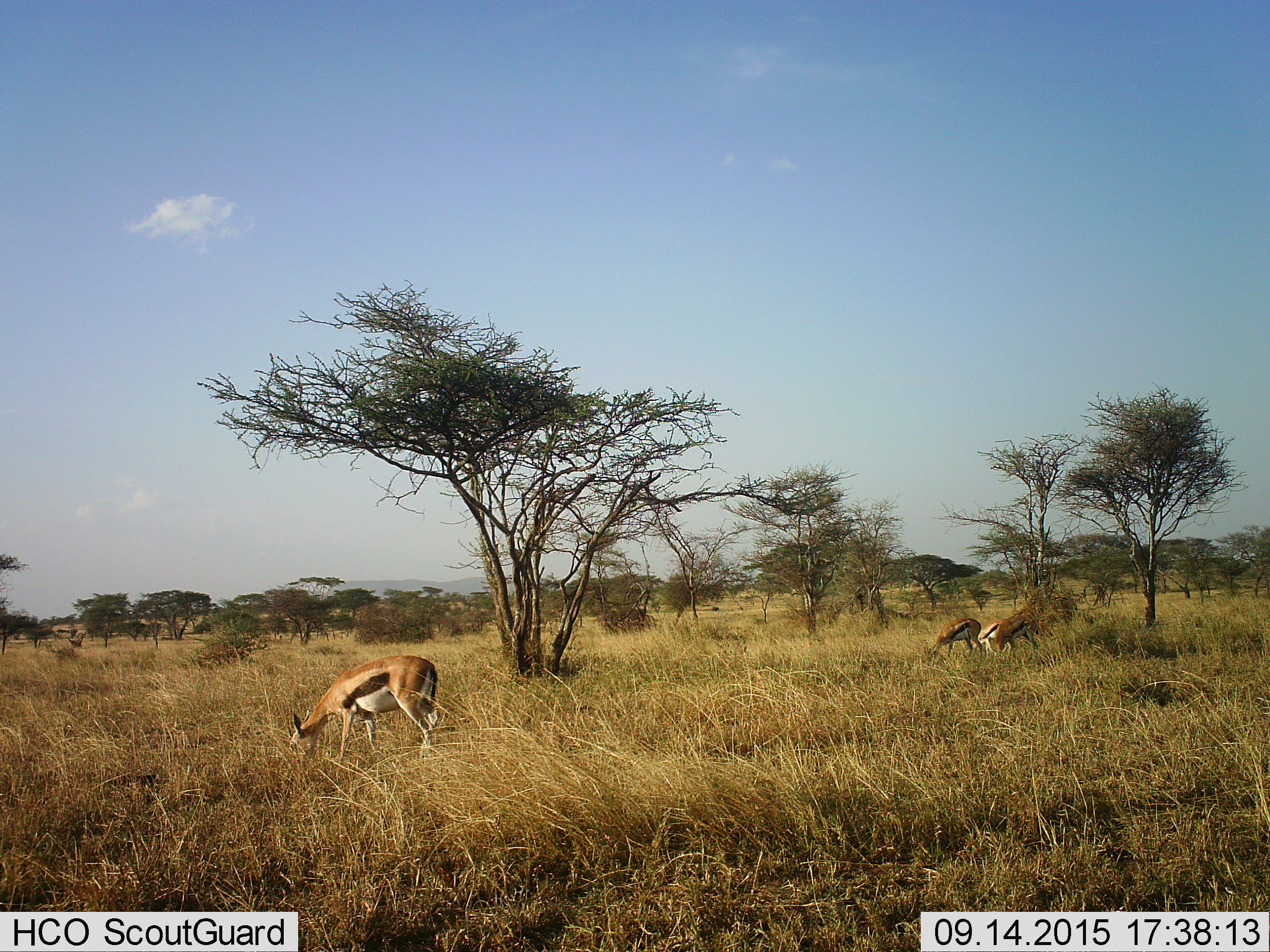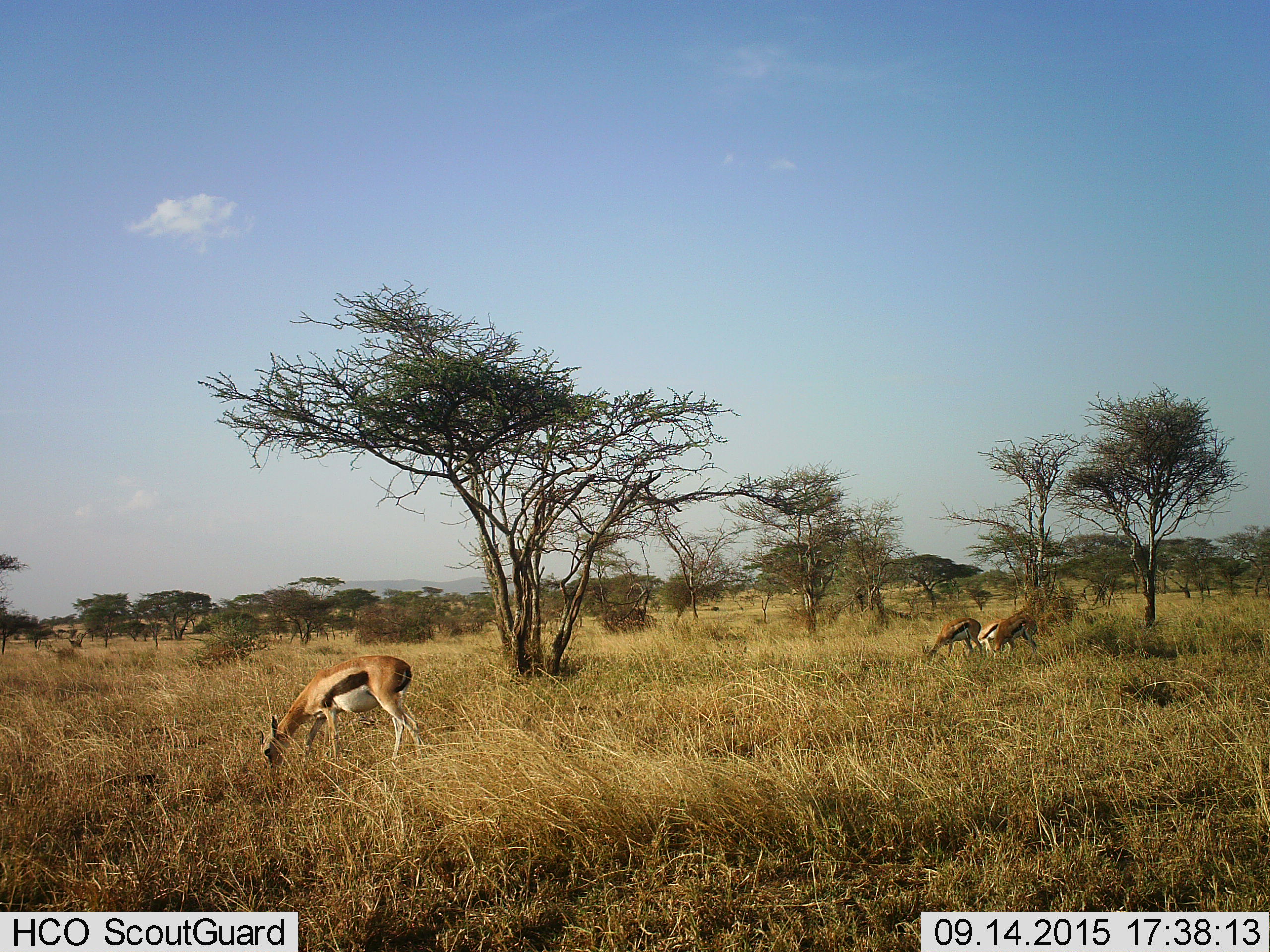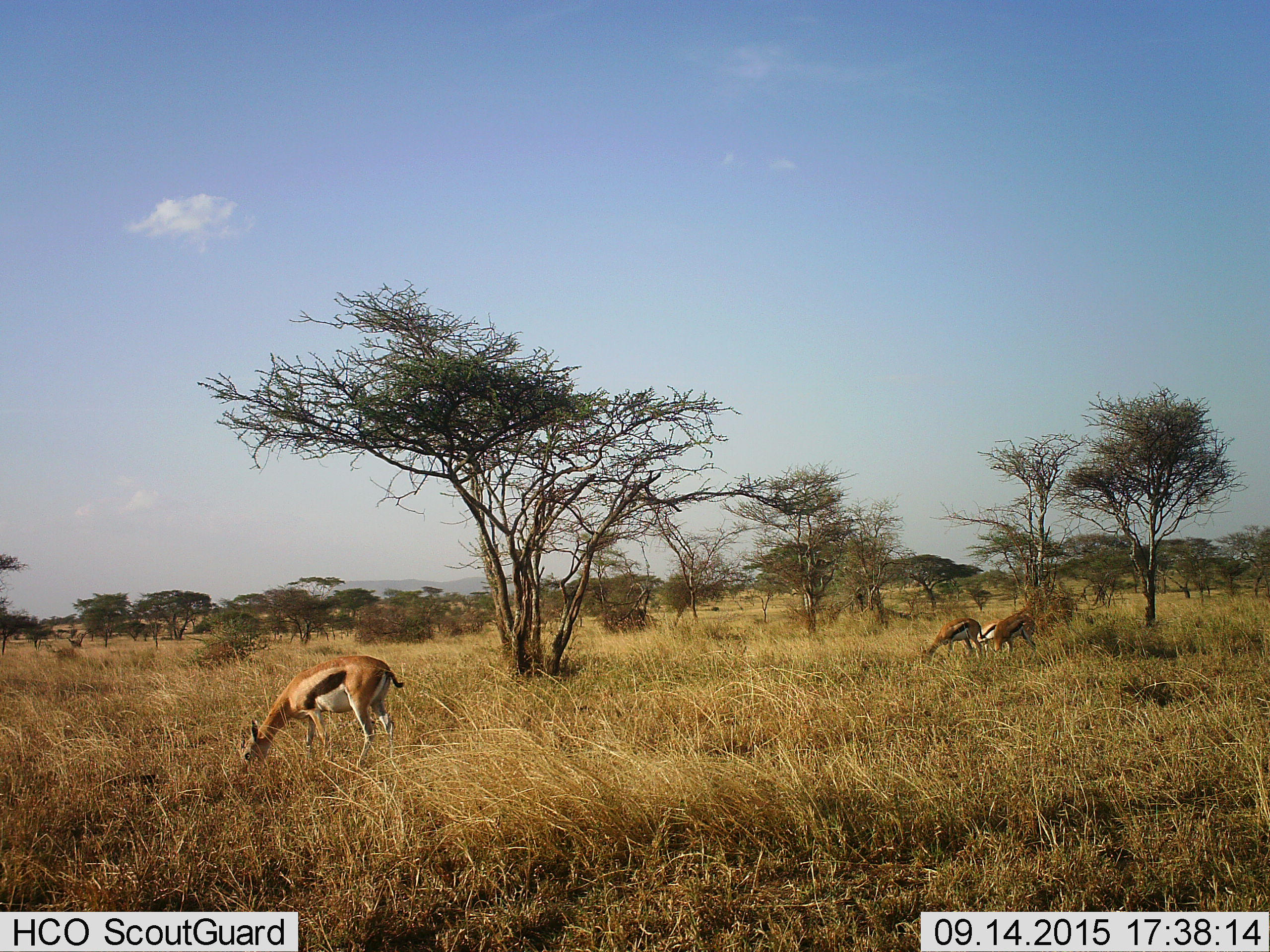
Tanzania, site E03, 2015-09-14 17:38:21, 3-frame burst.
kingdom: Animalia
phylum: Chordata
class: Mammalia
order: Artiodactyla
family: Bovidae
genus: Eudorcas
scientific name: Eudorcas thomsonii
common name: thomson's gazelle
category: gazellethomsons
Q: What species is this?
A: Gazellethomsons (thomson's gazelle) (Eudorcas thomsonii).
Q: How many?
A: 3.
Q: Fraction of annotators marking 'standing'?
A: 35%.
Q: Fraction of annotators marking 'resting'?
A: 6%.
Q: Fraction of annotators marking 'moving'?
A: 18%.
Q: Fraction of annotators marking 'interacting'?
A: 0%.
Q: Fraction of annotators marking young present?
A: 0%.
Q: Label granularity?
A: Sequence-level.